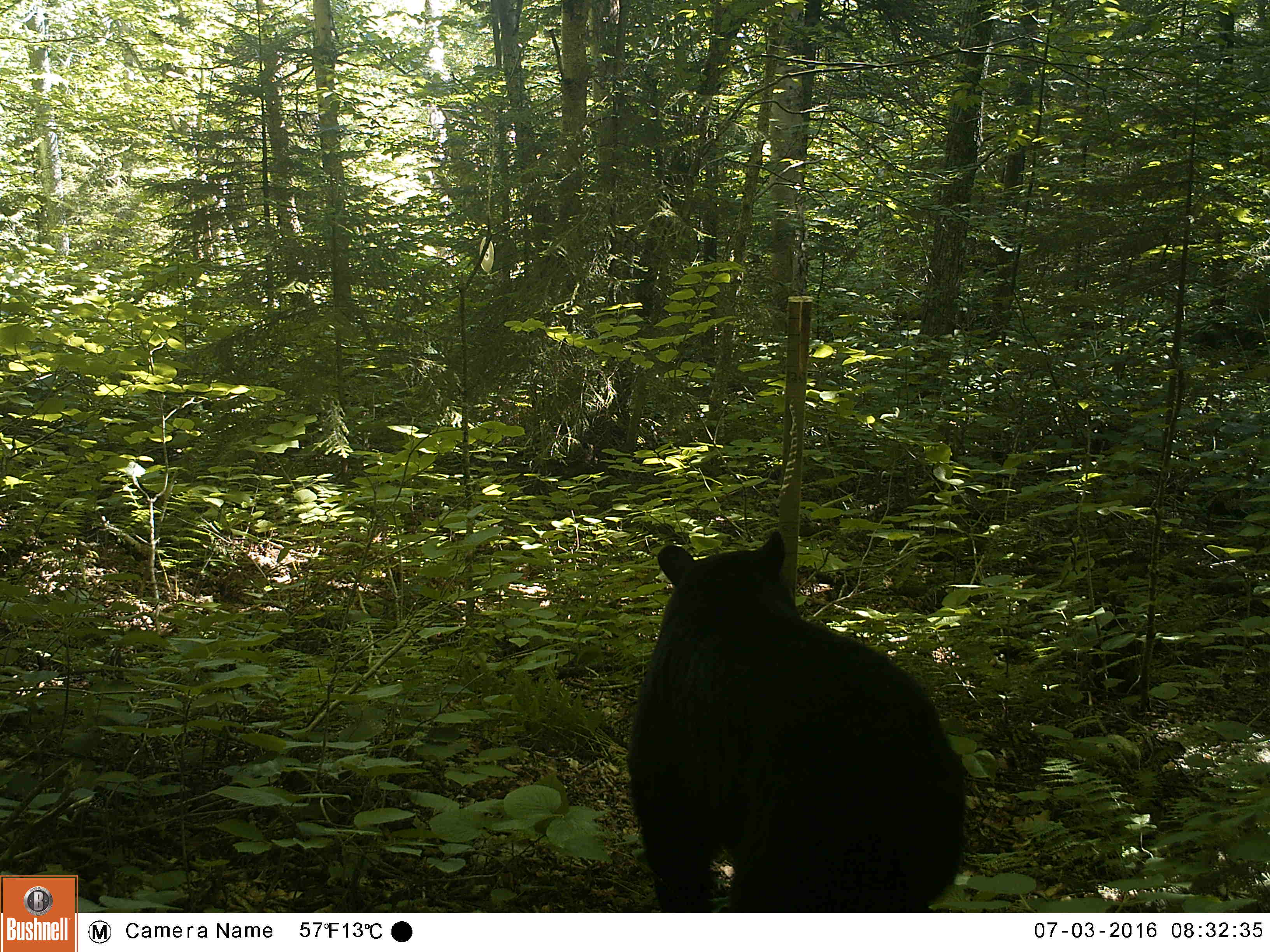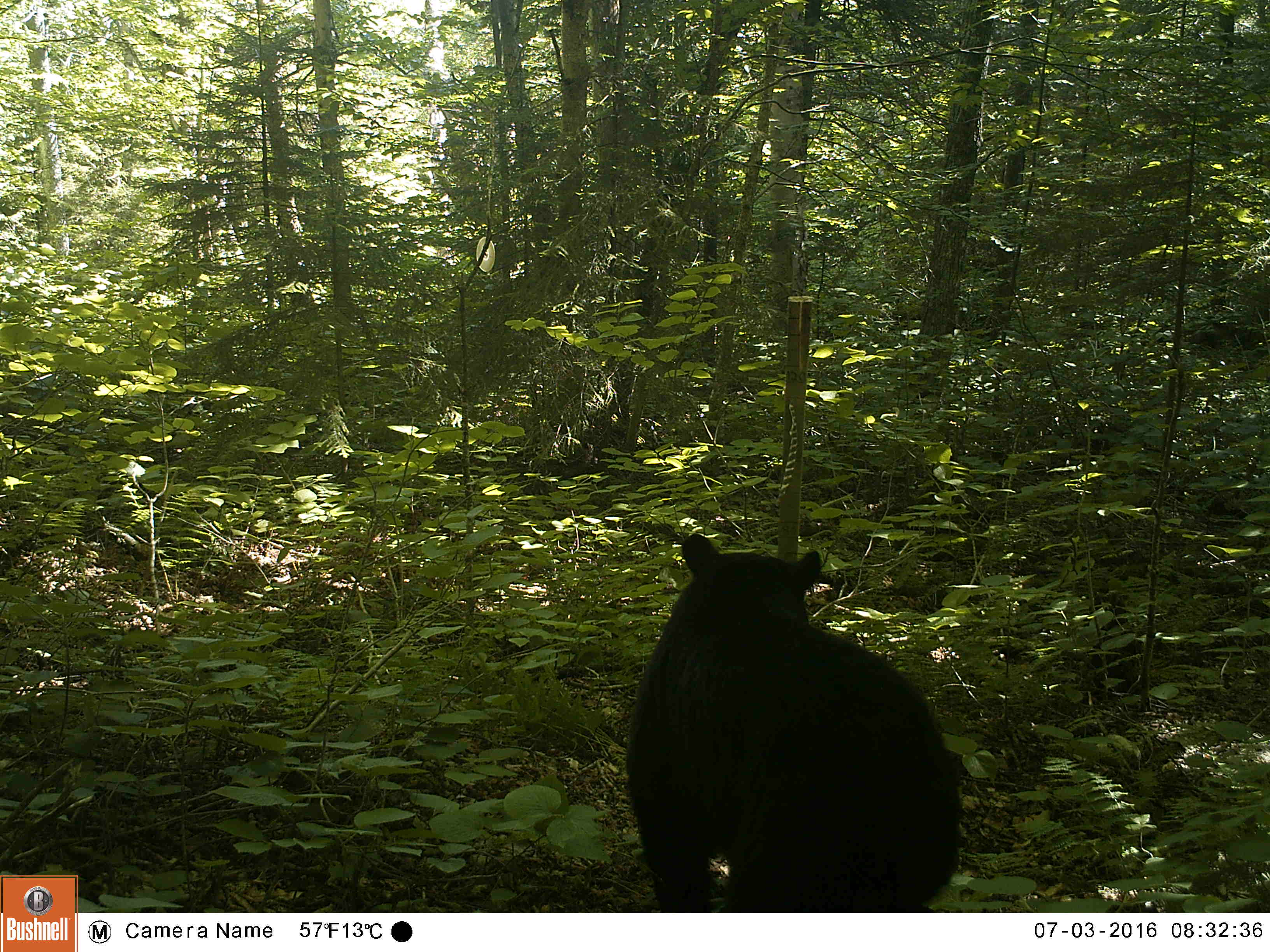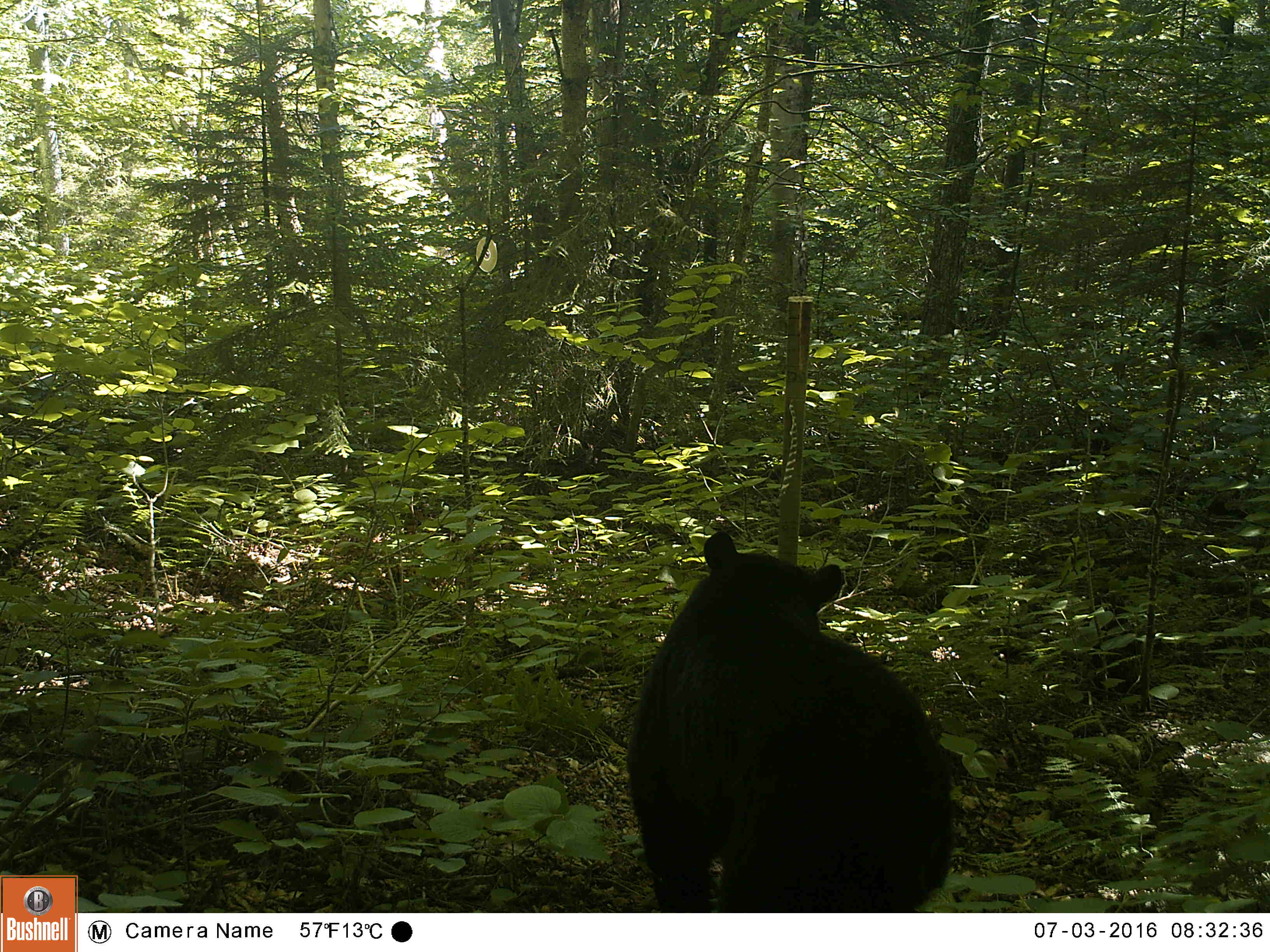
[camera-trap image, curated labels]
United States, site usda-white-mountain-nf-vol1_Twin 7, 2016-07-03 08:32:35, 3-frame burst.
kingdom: Animalia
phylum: Chordata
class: Mammalia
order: Carnivora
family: Ursidae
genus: Ursus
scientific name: Ursus americanus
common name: black bear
Black bear (Ursus americanus).